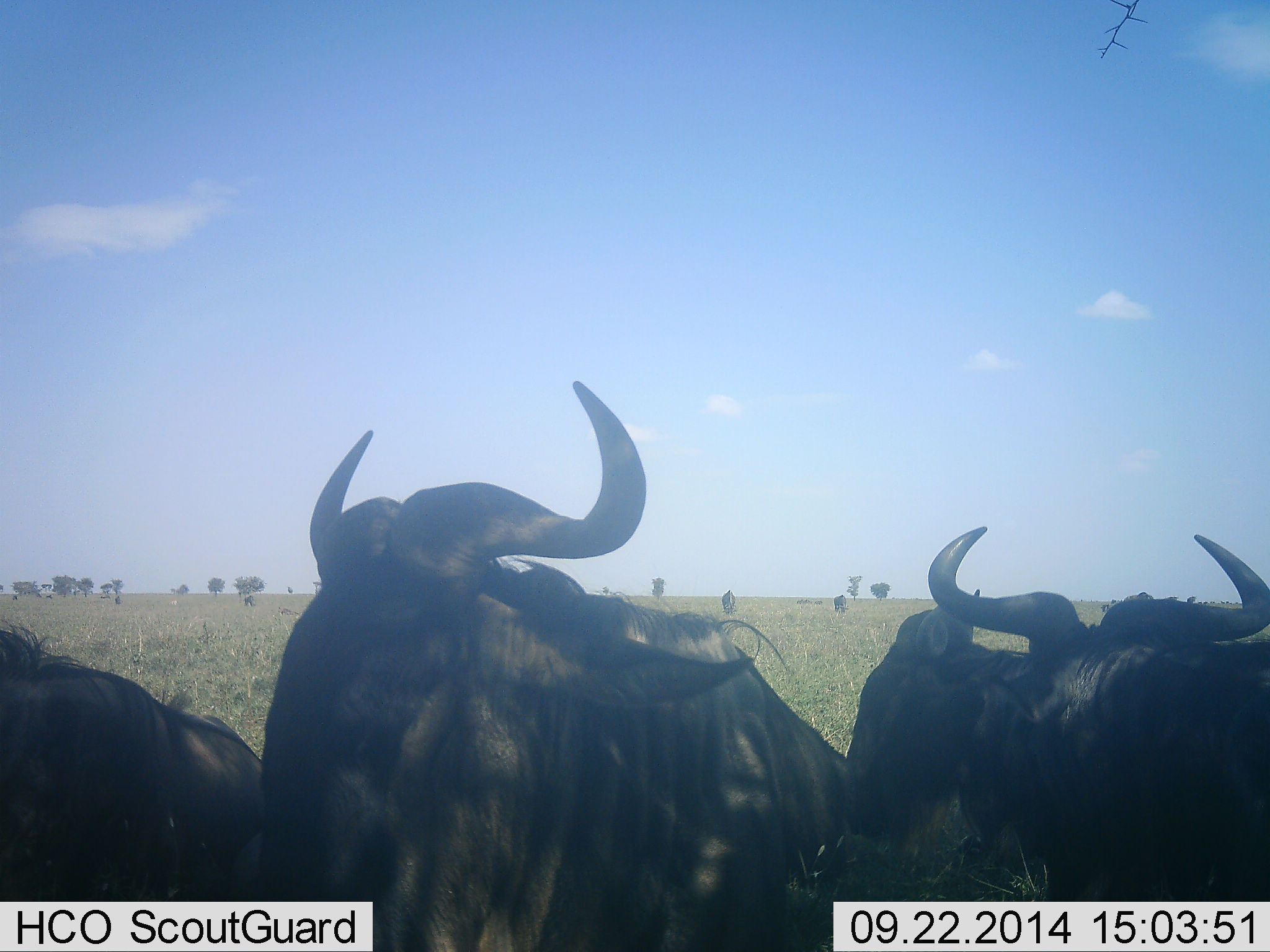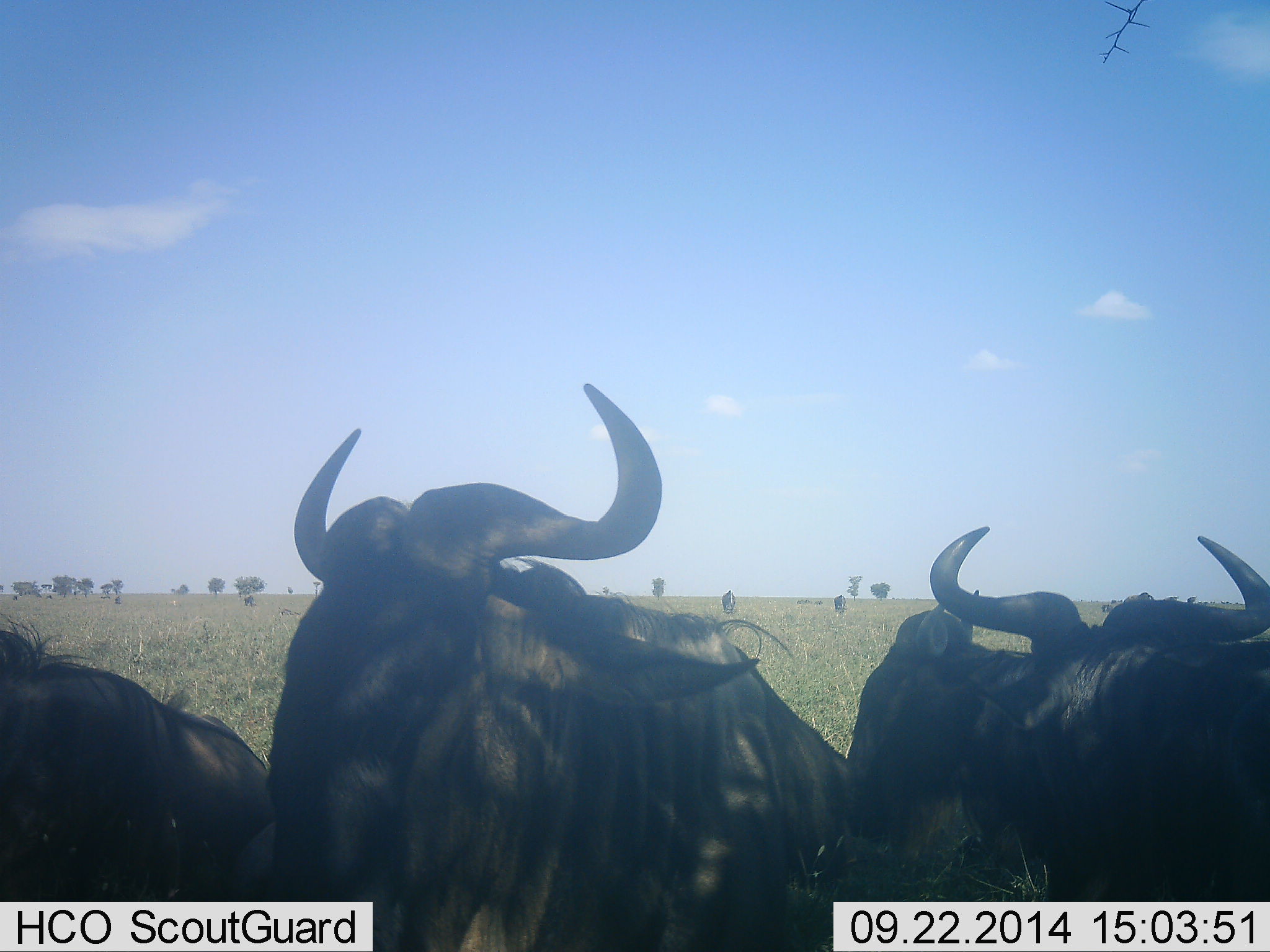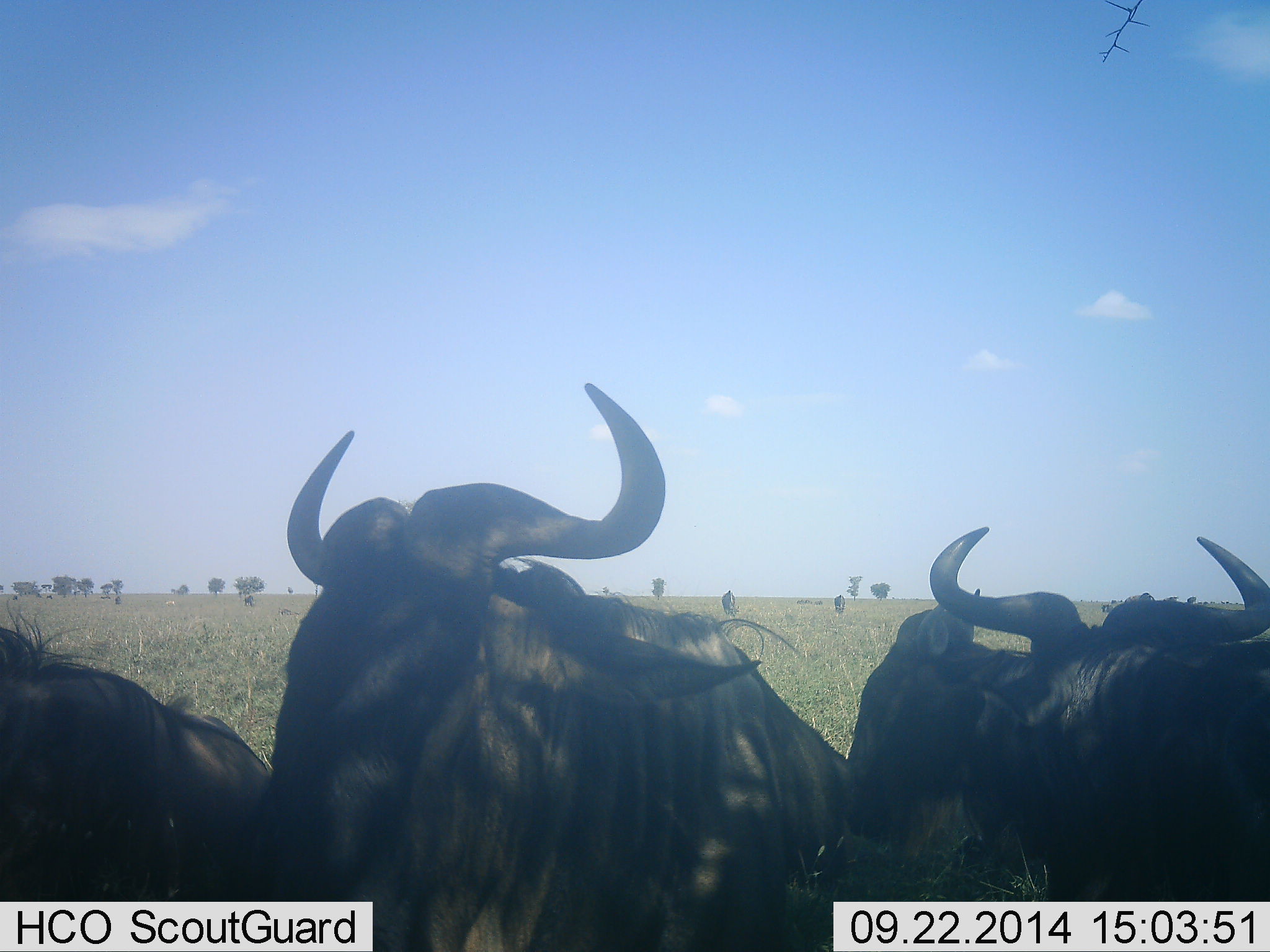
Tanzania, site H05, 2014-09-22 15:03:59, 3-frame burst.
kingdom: Animalia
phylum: Chordata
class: Mammalia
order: Artiodactyla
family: Bovidae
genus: Connochaetes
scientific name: Connochaetes taurinus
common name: blue wildebeest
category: wildebeest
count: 5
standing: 80%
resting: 40%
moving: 20%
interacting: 0%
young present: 0%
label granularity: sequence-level